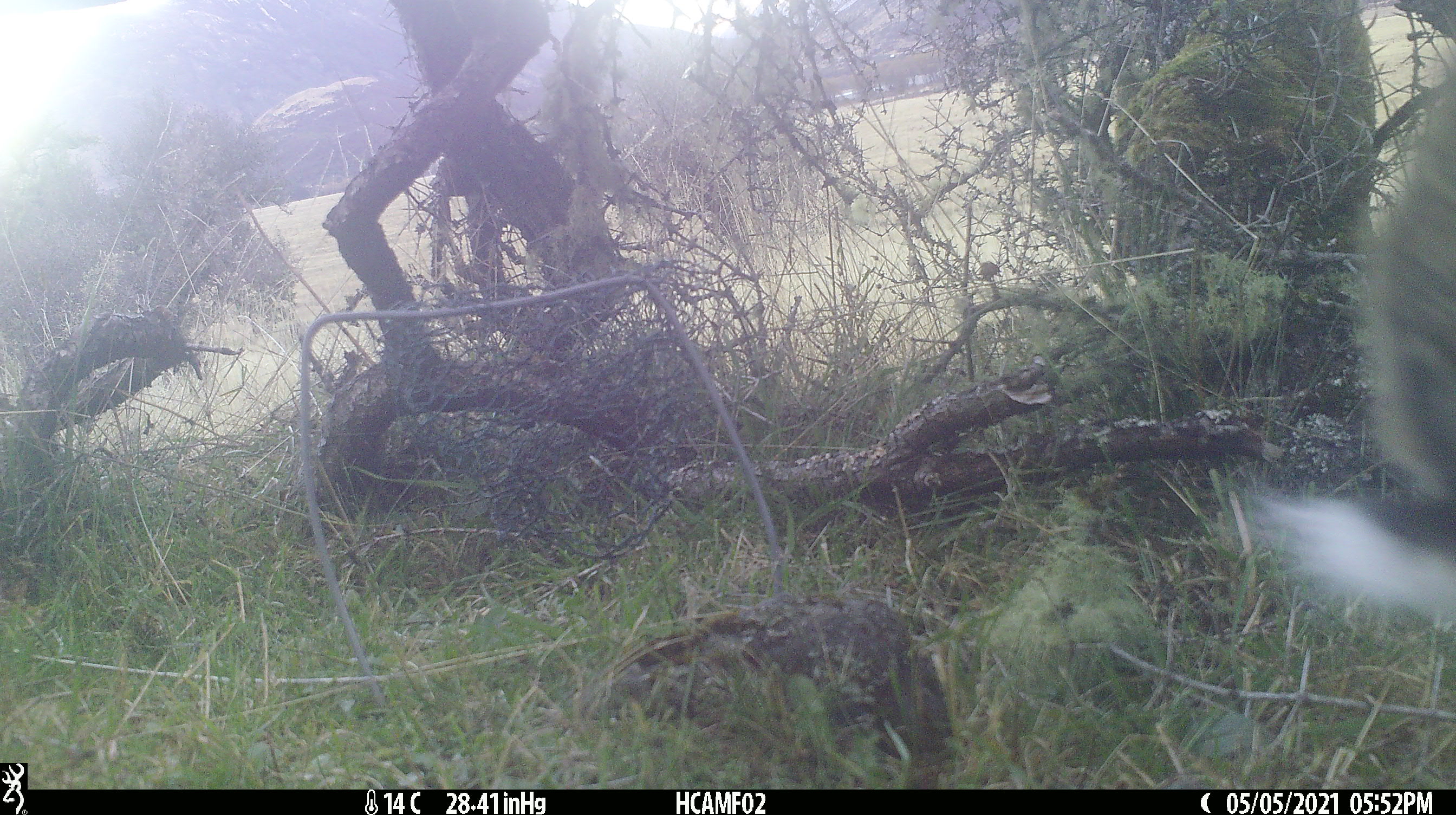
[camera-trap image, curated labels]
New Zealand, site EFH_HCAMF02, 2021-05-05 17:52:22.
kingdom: Animalia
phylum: Chordata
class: Mammalia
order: Lagomorpha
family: Leporidae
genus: Oryctolagus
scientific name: Oryctolagus cuniculus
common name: european rabbit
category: rabbit